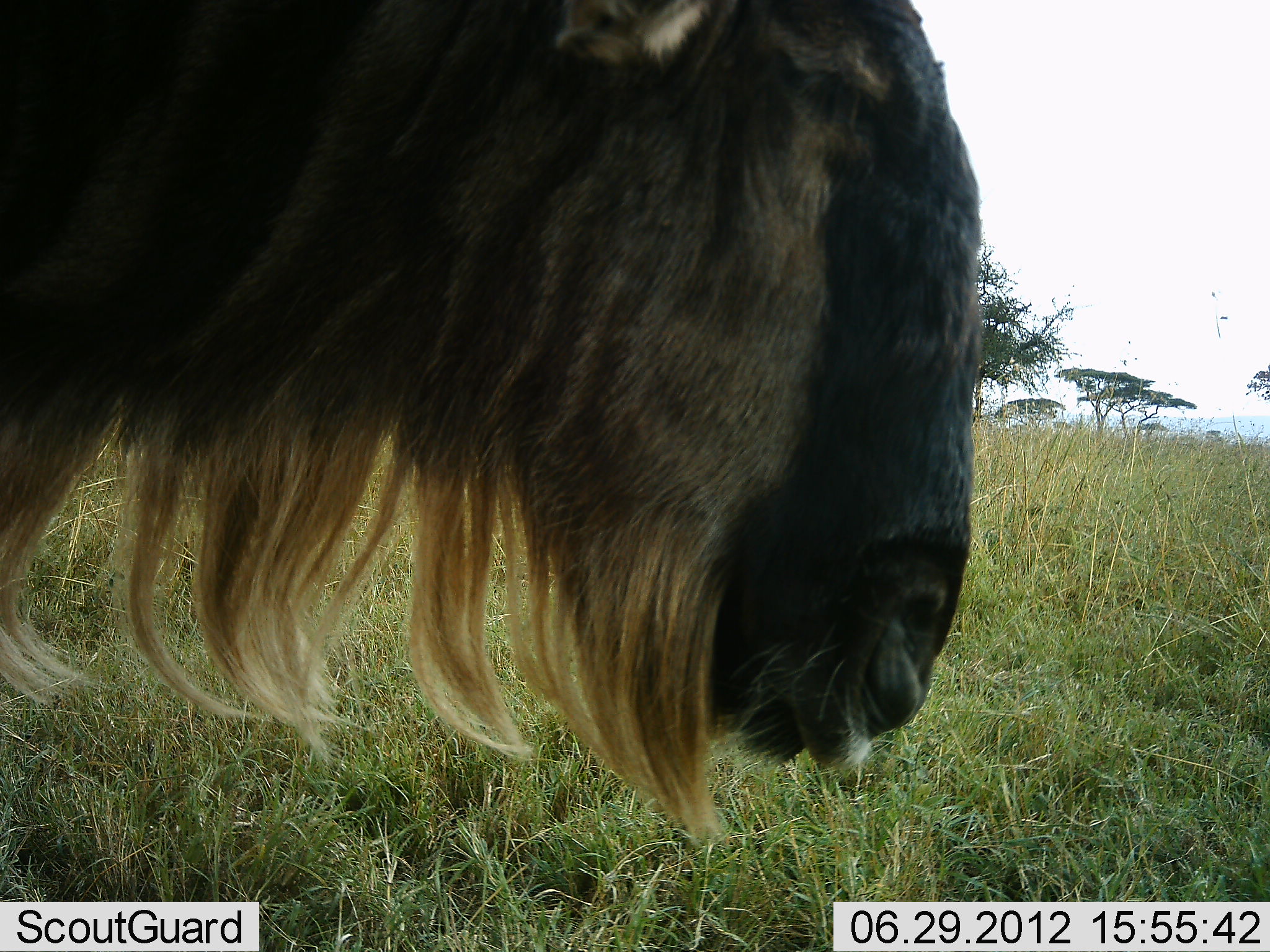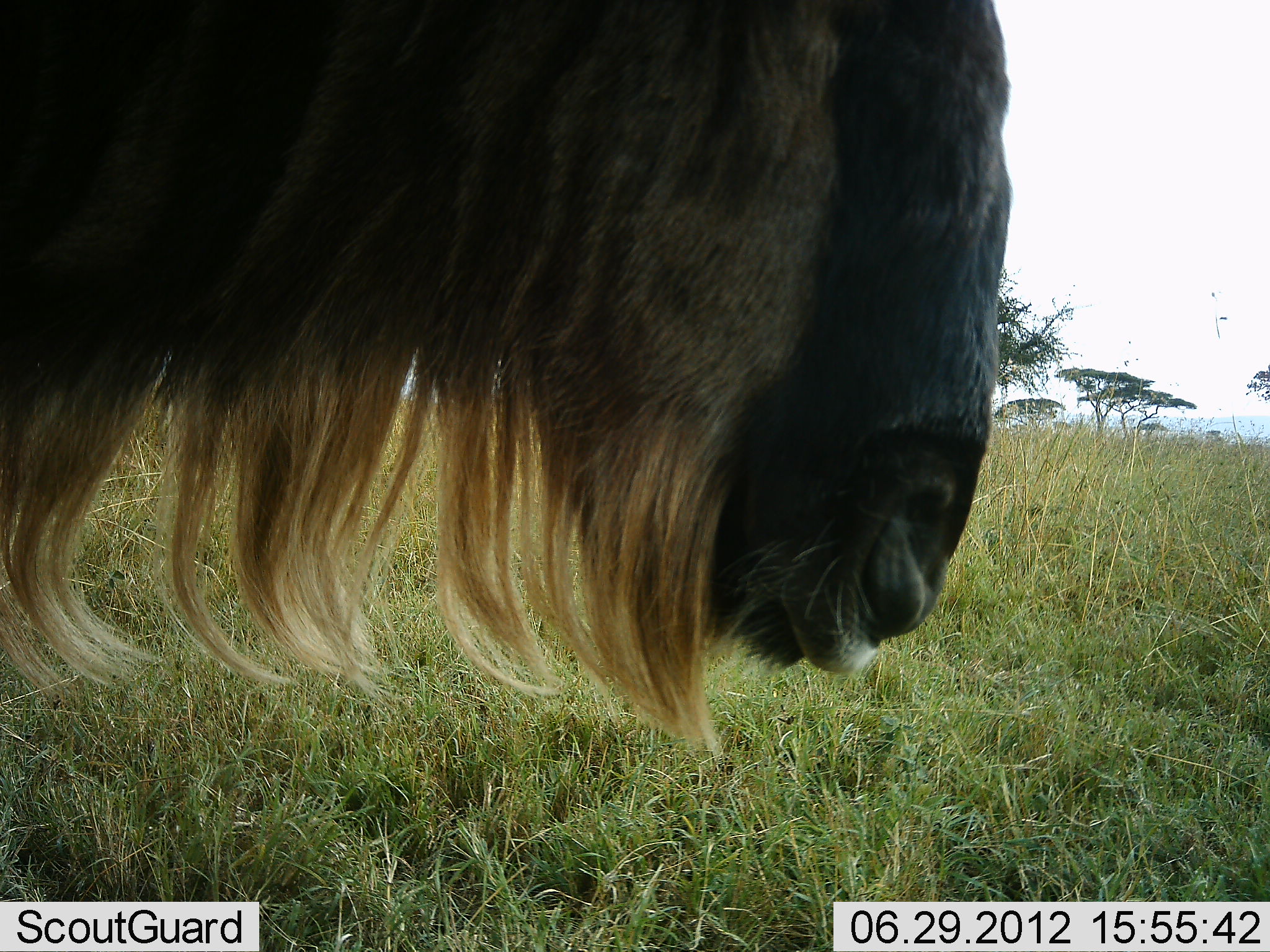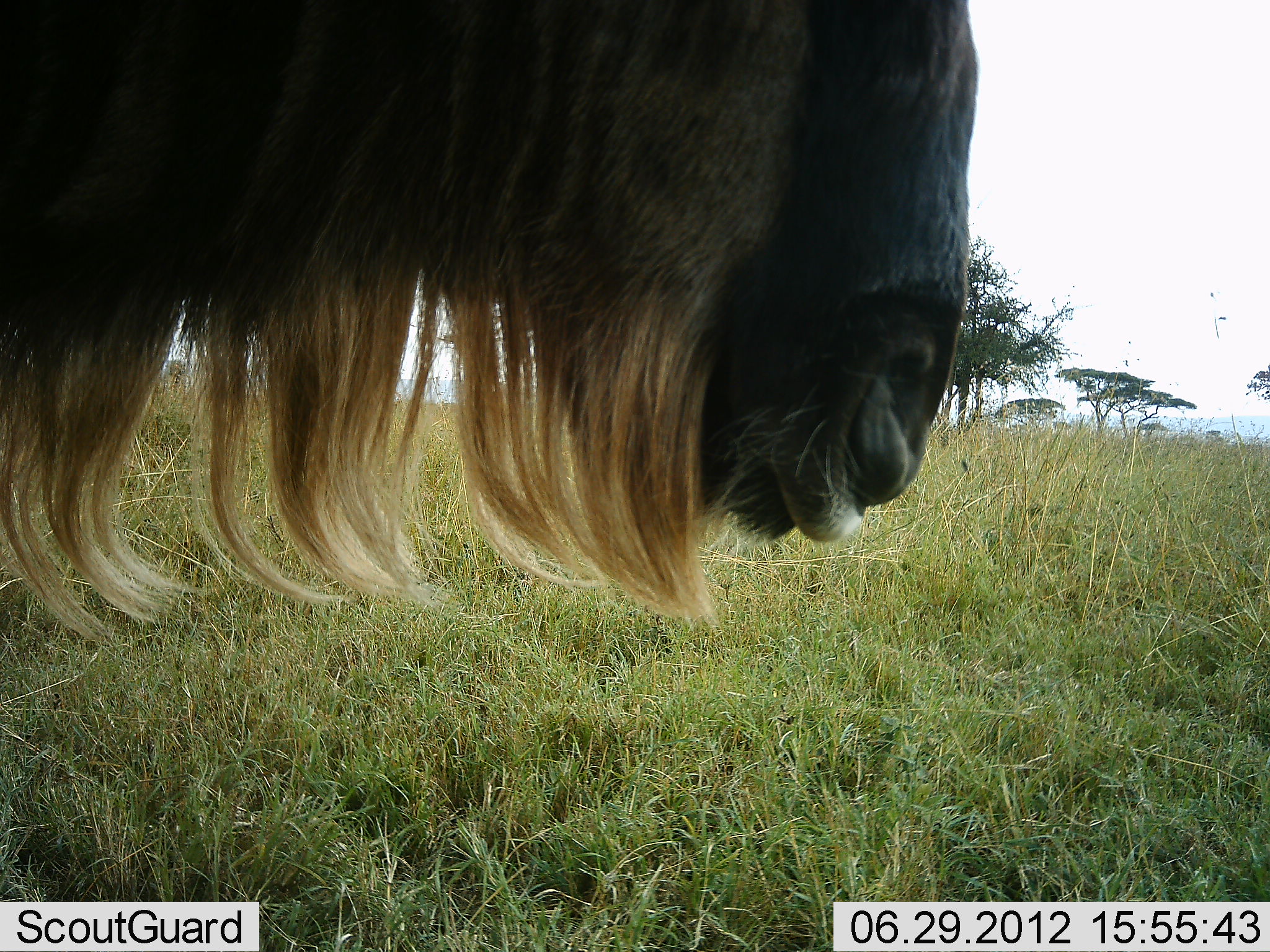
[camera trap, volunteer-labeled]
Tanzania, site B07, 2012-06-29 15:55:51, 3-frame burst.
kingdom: Animalia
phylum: Chordata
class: Mammalia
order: Artiodactyla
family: Bovidae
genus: Connochaetes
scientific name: Connochaetes taurinus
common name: blue wildebeest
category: wildebeest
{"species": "wildebeest (blue wildebeest) (Connochaetes taurinus)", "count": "1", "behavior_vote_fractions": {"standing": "80%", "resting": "0%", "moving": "0%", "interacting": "0%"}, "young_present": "0%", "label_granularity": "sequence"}